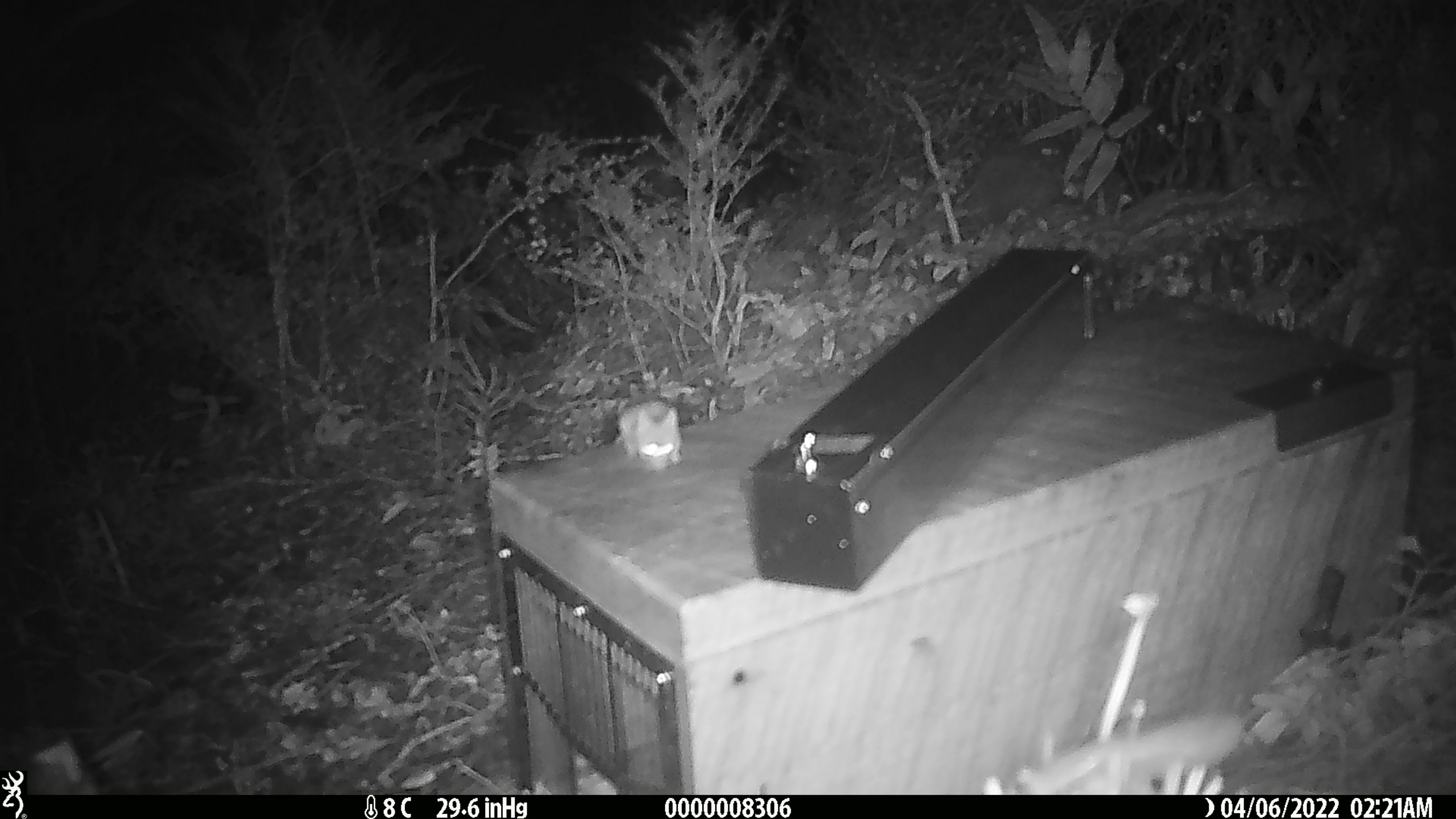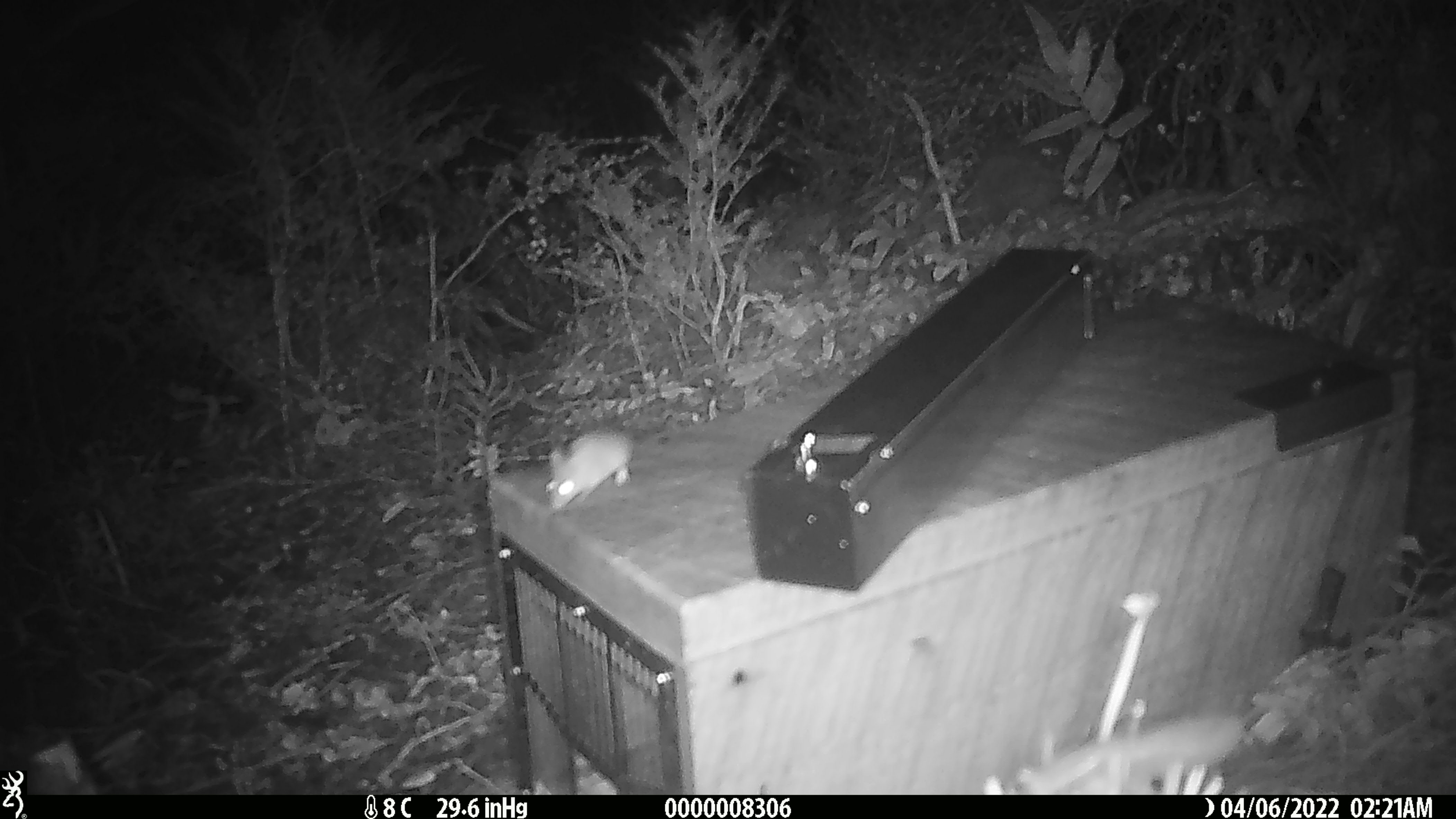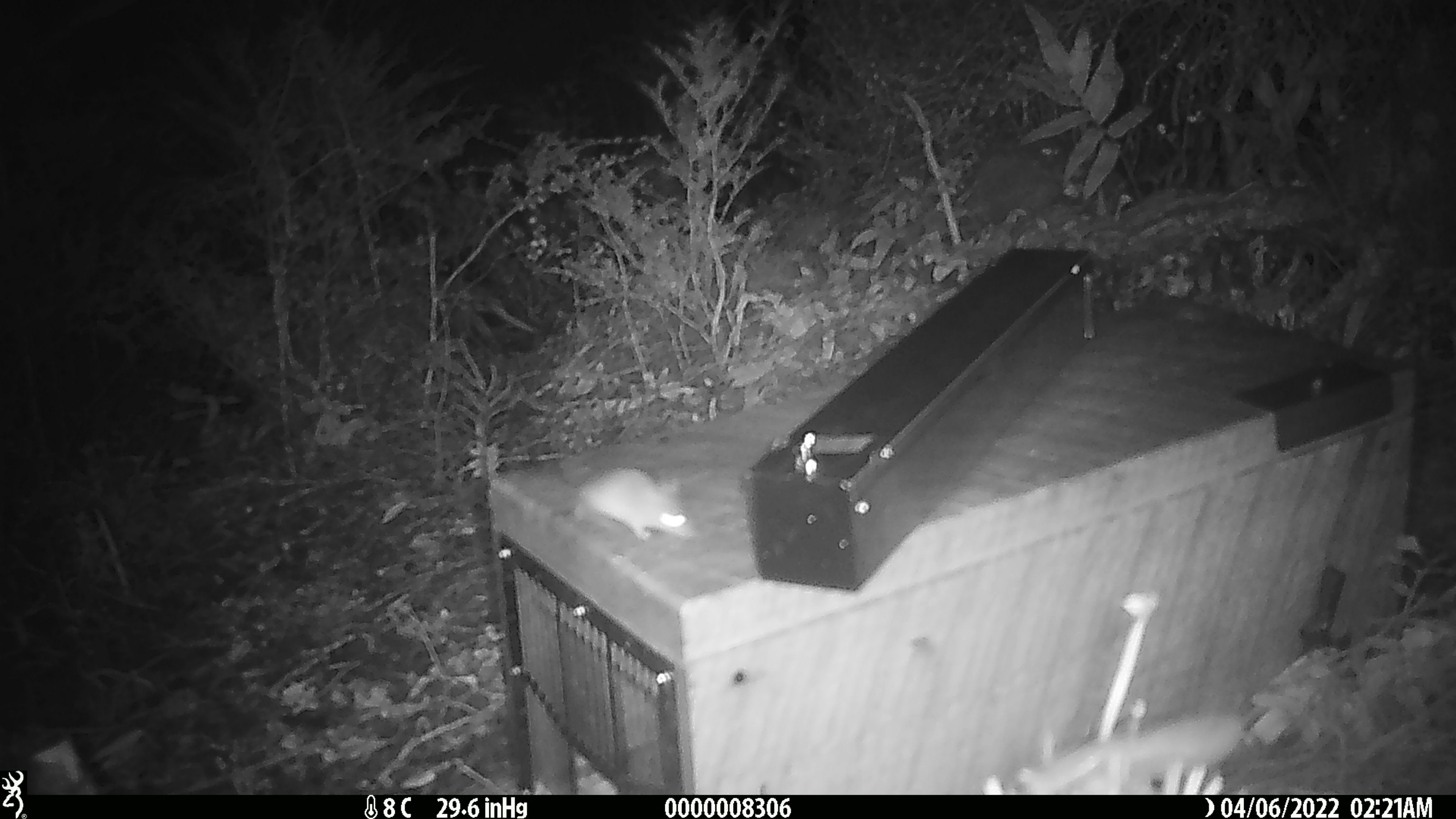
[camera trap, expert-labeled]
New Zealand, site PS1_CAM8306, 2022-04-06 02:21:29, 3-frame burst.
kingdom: Animalia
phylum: Chordata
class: Mammalia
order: Rodentia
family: Muridae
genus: Mus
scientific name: Mus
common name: mouse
Mouse (Mus).